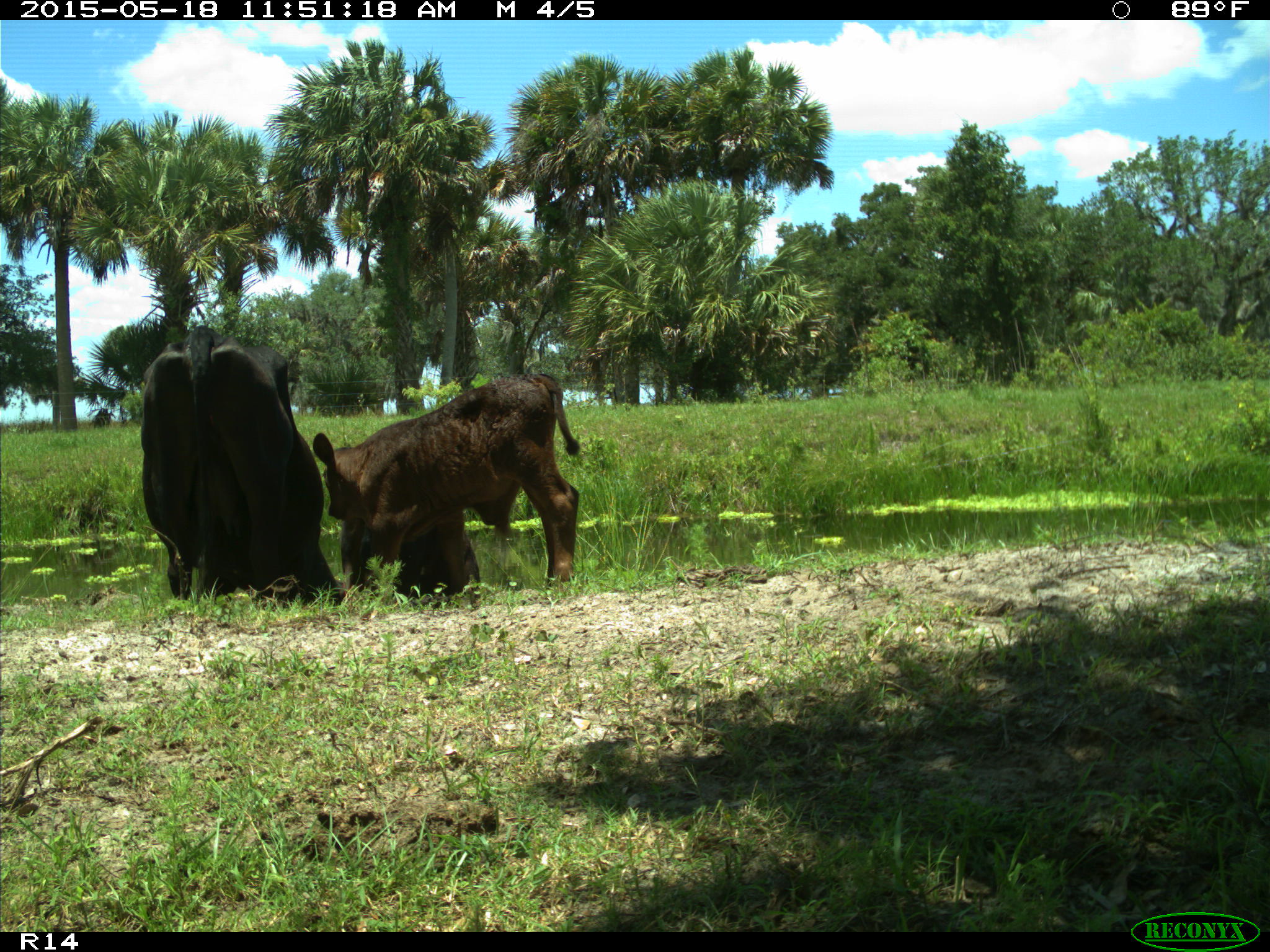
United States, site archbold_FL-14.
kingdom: Animalia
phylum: Chordata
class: Mammalia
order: Artiodactyla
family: Bovidae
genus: Bos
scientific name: Bos taurus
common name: domestic cow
Bos taurus (domestic cow).